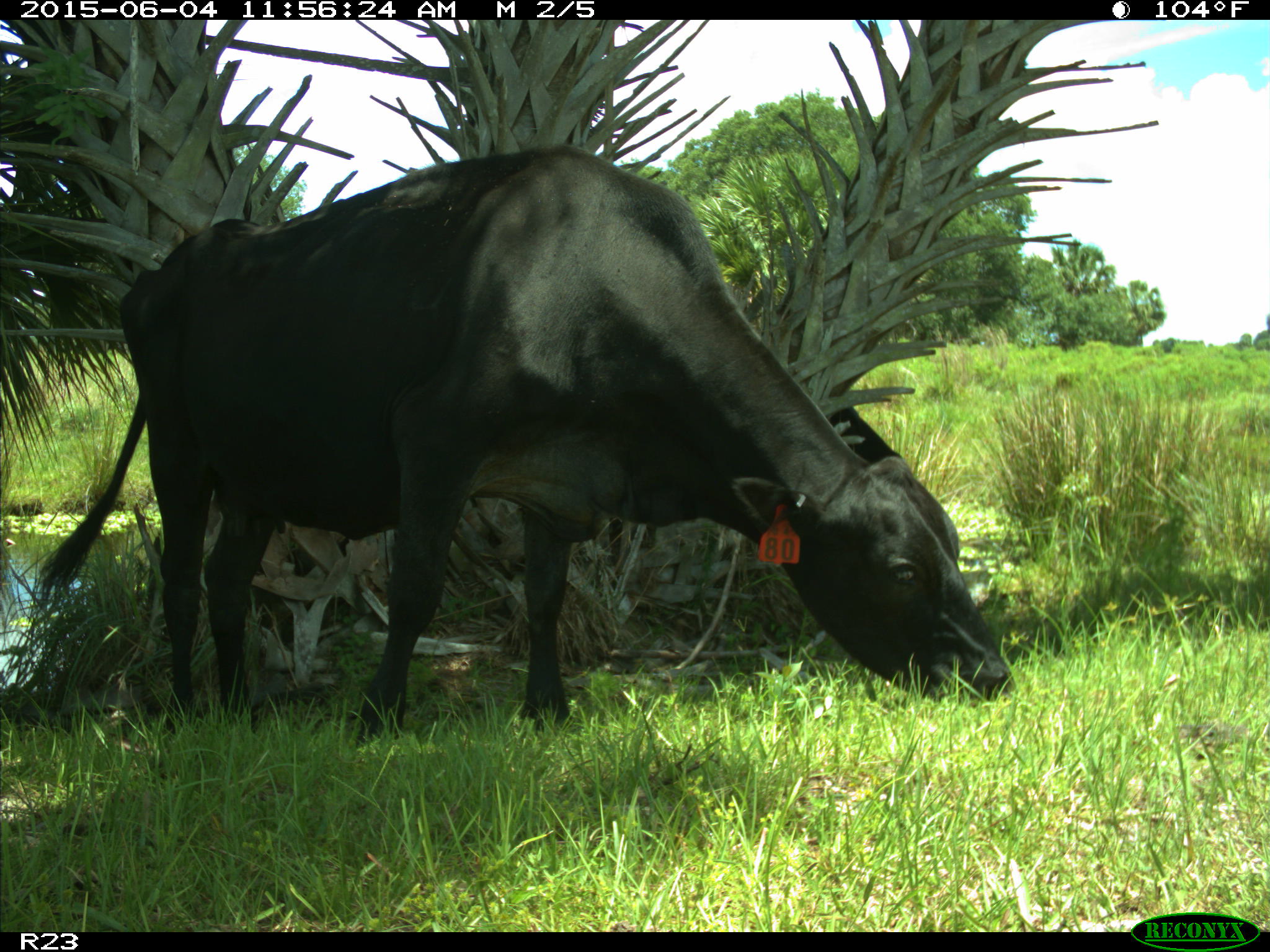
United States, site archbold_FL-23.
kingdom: Animalia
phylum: Chordata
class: Mammalia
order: Artiodactyla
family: Bovidae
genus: Bos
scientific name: Bos taurus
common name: domestic cow